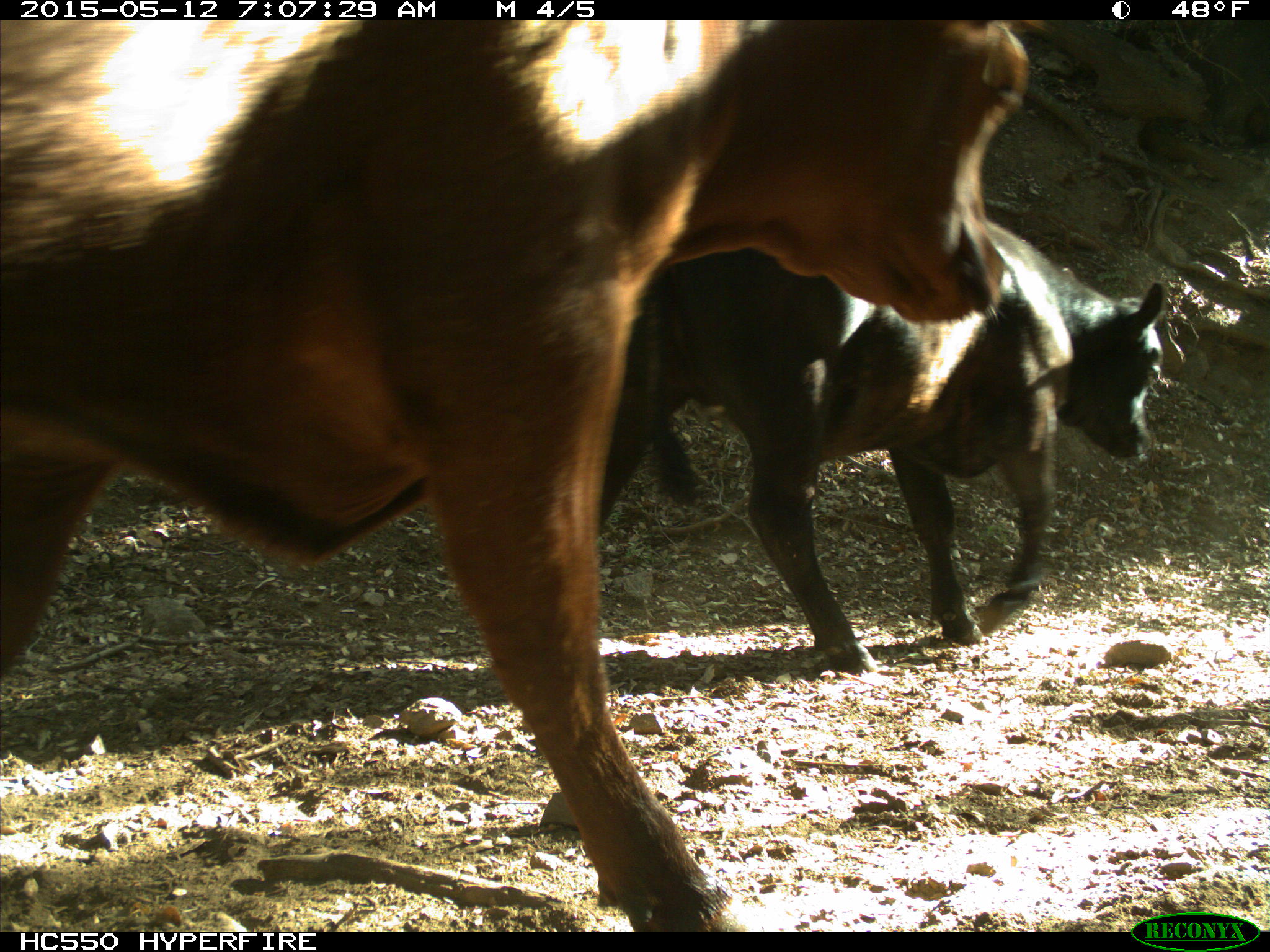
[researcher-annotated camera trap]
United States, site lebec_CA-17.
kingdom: Animalia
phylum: Chordata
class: Mammalia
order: Artiodactyla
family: Bovidae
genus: Bos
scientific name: Bos taurus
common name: domestic cow